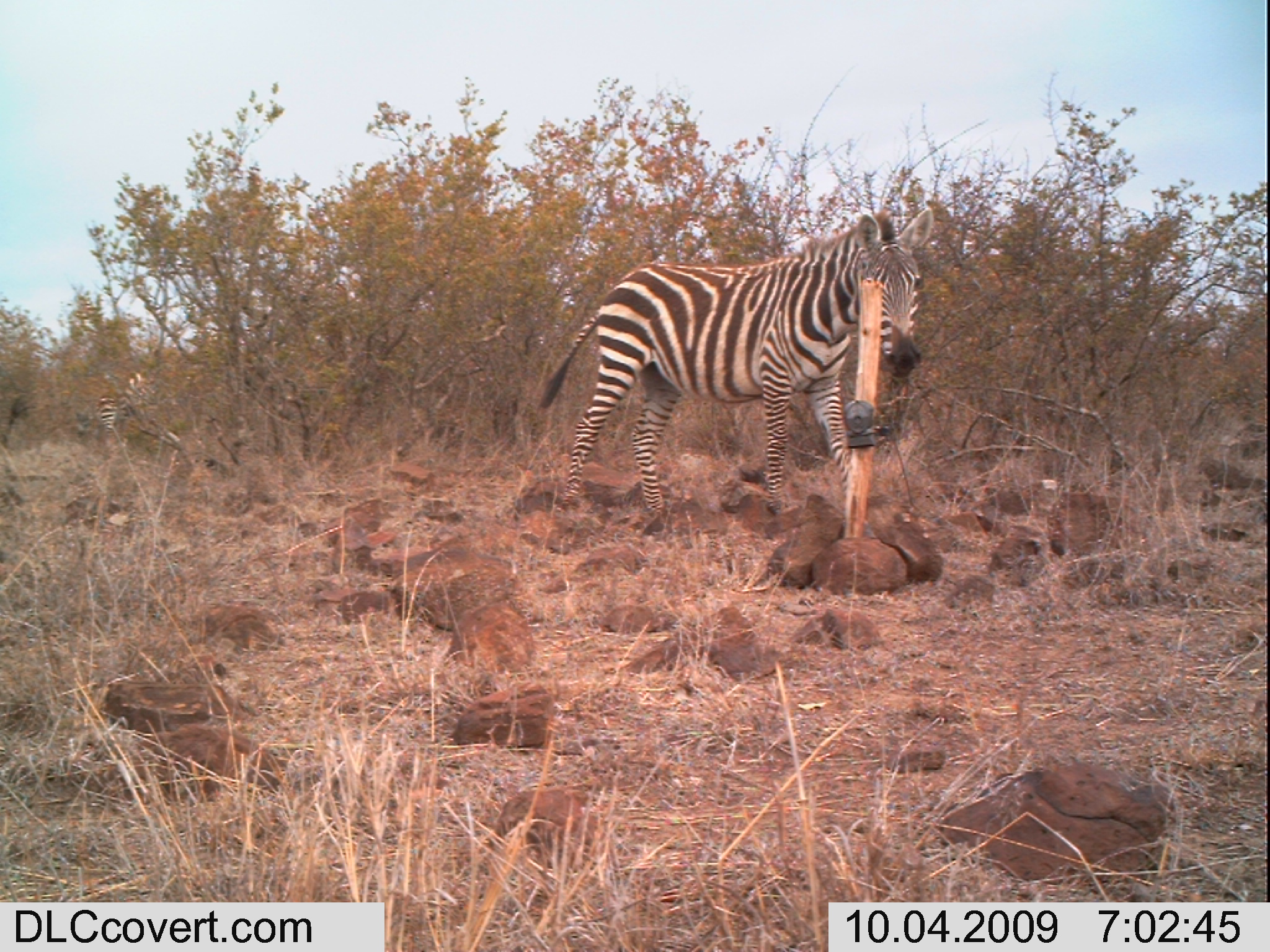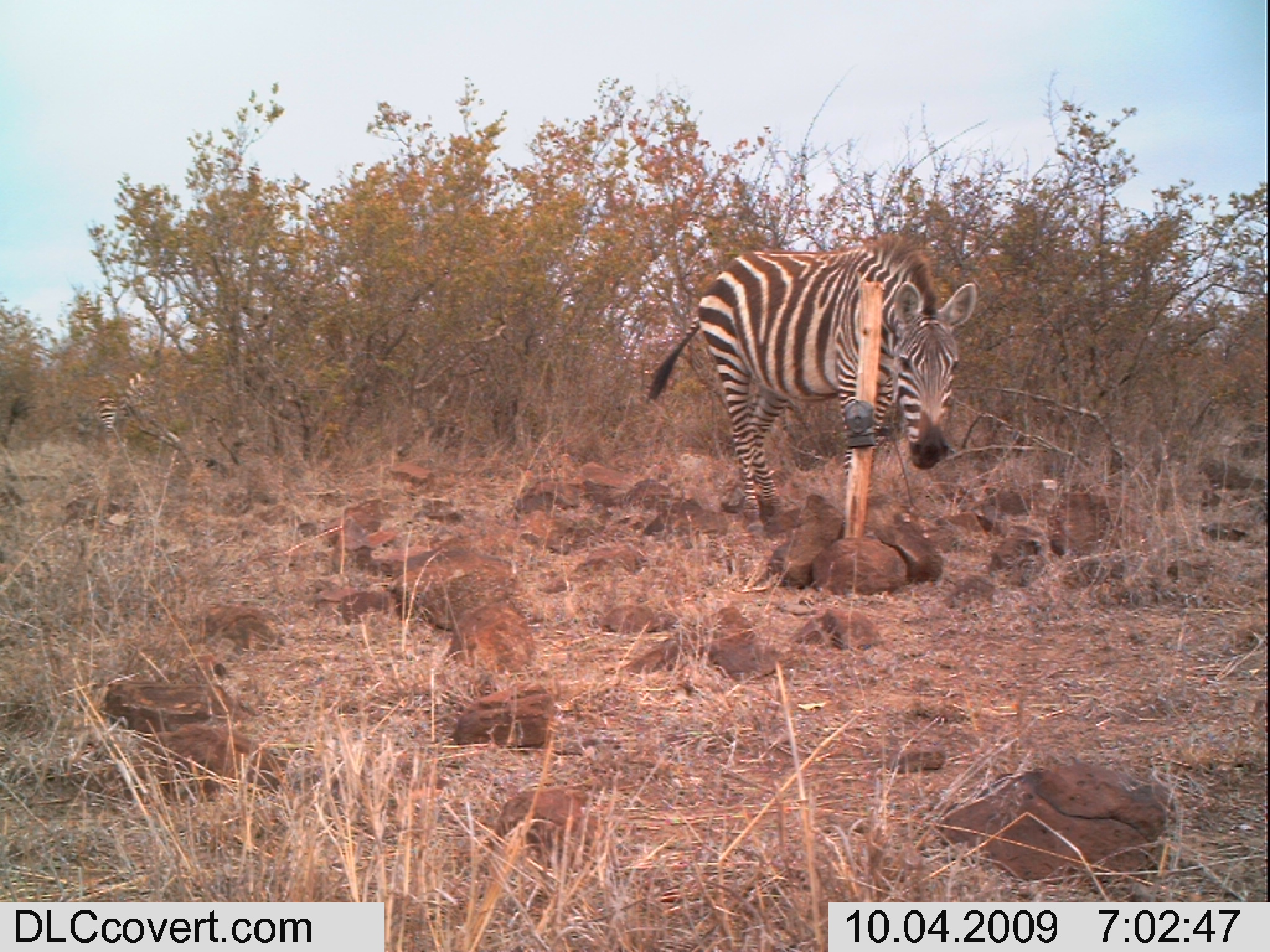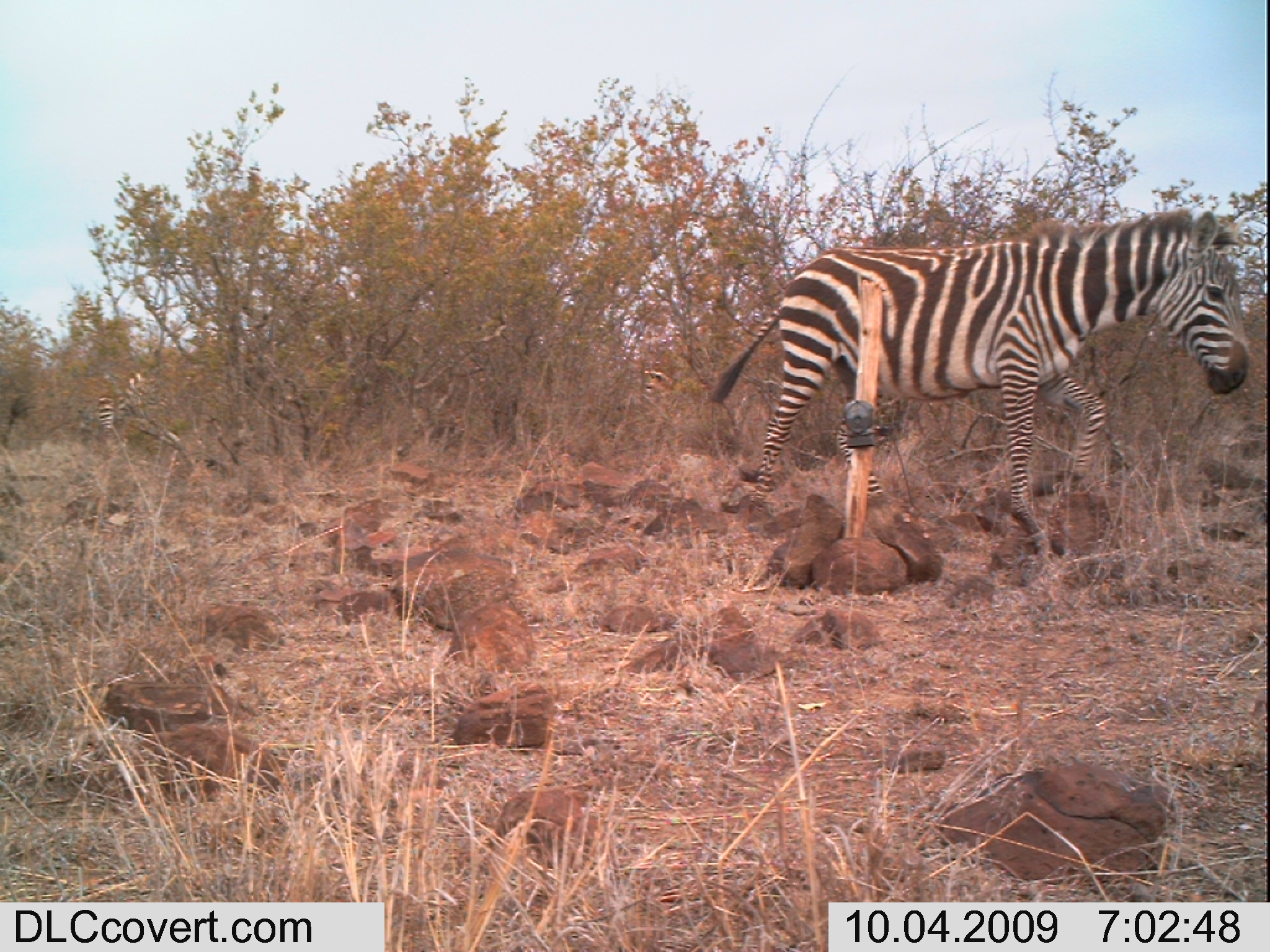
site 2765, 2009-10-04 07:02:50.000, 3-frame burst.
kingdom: Animalia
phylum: Chordata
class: Mammalia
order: Perissodactyla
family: Equidae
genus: Equus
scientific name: Equus quagga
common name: plains zebra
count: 2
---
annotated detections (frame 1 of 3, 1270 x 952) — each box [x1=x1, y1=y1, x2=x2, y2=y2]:
equus quagga: [x1=539, y1=206, x2=934, y2=515]; [x1=77, y1=373, x2=154, y2=436]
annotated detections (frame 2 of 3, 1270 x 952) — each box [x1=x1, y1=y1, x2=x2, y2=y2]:
equus quagga: [x1=648, y1=237, x2=978, y2=529]; [x1=98, y1=370, x2=183, y2=452]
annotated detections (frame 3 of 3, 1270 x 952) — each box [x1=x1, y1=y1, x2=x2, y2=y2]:
equus quagga: [x1=711, y1=211, x2=1250, y2=556]; [x1=93, y1=368, x2=157, y2=435]